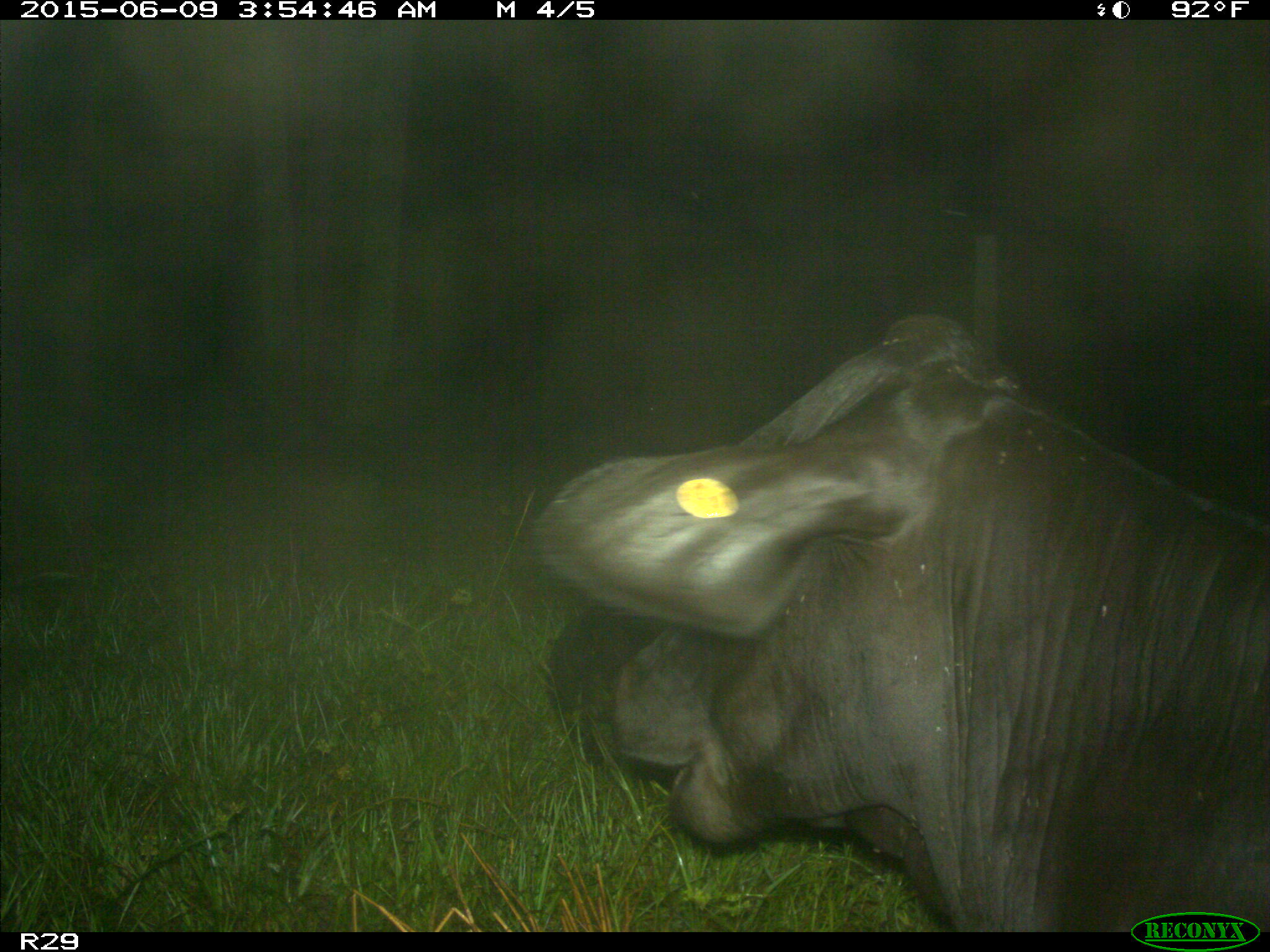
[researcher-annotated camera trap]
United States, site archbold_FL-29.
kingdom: Animalia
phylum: Chordata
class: Mammalia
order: Artiodactyla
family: Bovidae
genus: Bos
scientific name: Bos taurus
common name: domestic cow